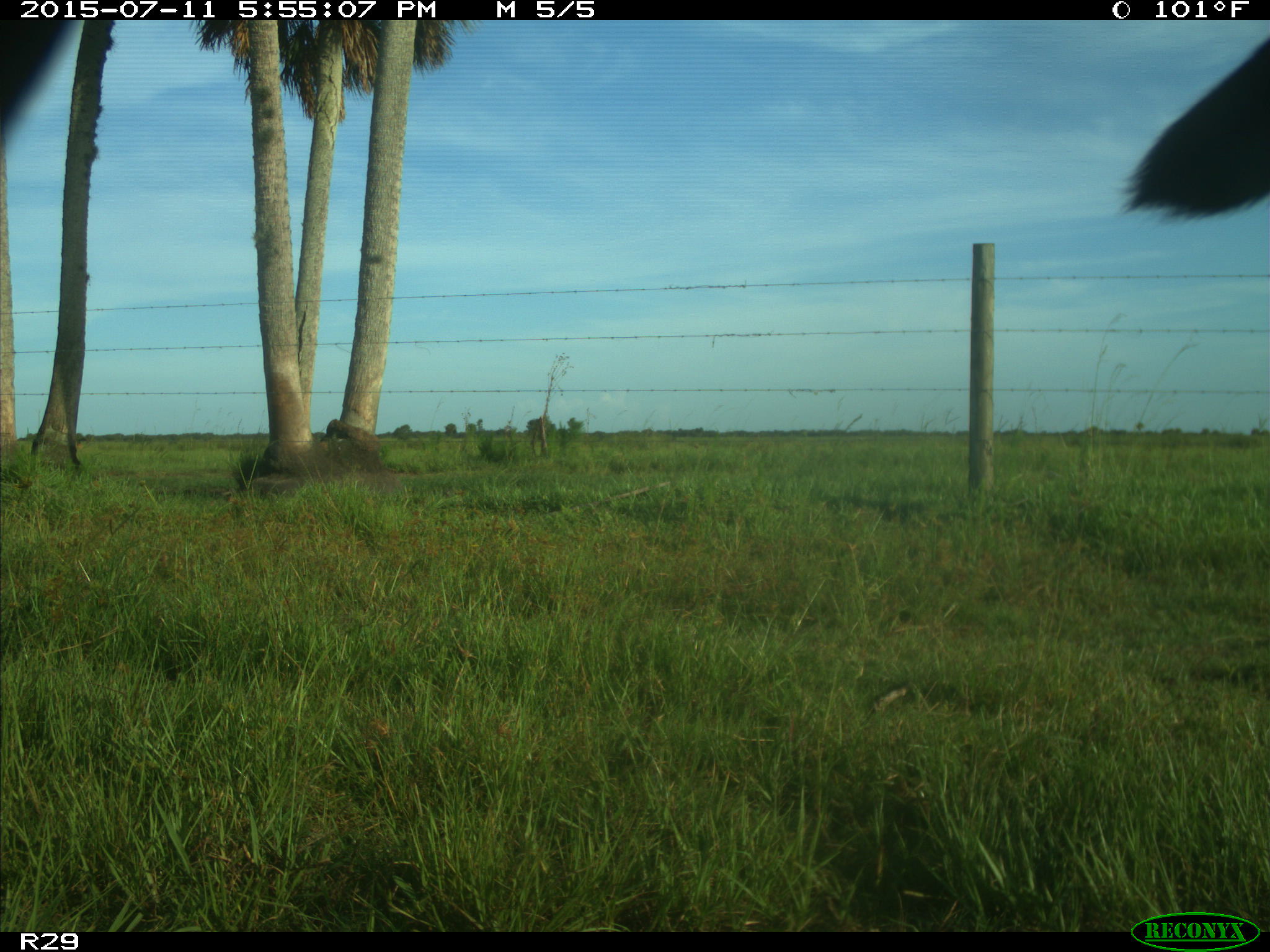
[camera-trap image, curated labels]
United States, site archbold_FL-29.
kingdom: Animalia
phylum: Chordata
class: Mammalia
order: Artiodactyla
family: Bovidae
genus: Bos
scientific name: Bos taurus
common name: domestic cow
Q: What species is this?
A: Bos taurus (domestic cow).